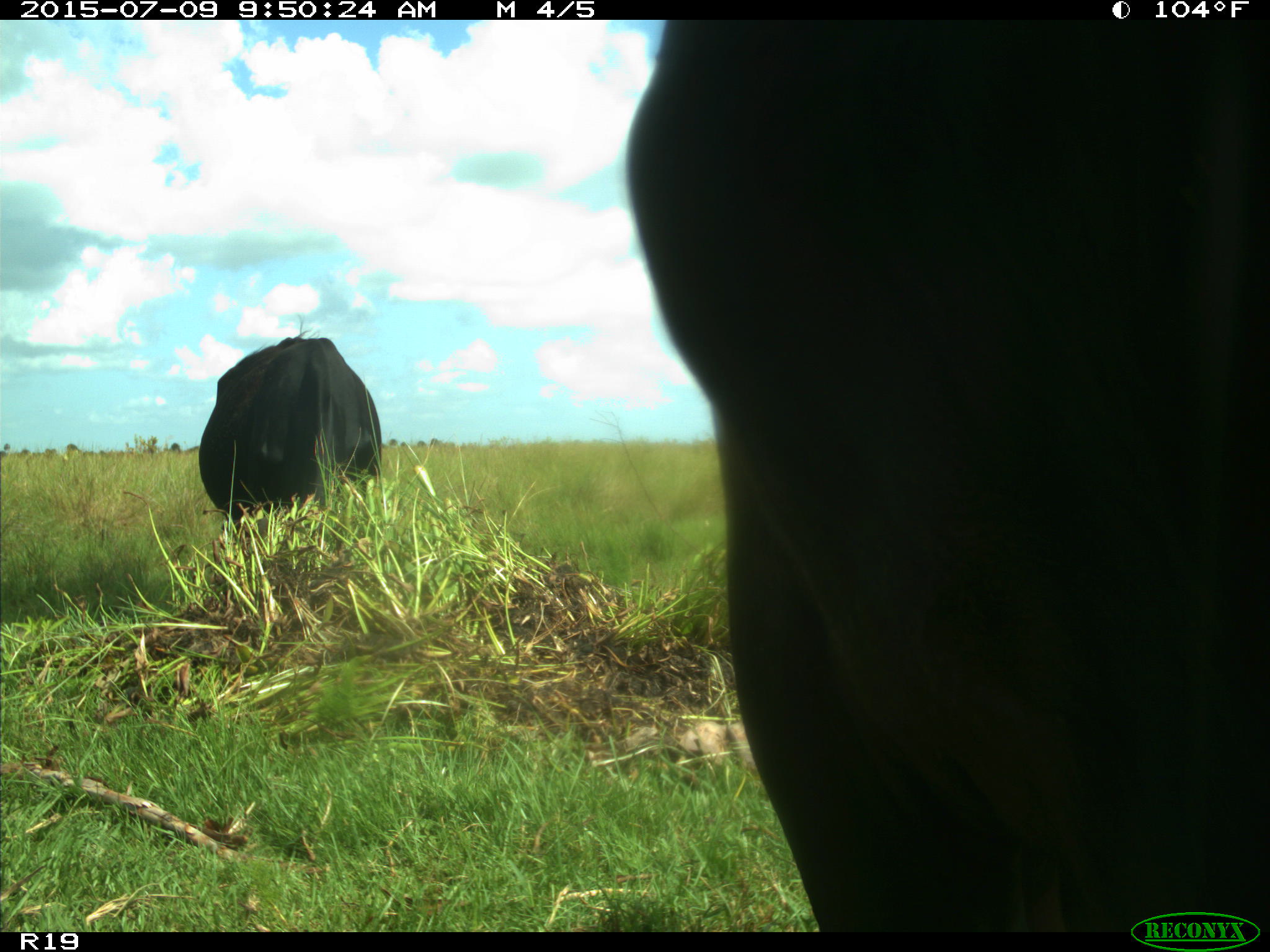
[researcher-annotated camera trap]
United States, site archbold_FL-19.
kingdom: Animalia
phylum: Chordata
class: Mammalia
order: Artiodactyla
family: Bovidae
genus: Bos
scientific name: Bos taurus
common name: domestic cow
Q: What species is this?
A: Bos taurus (domestic cow).